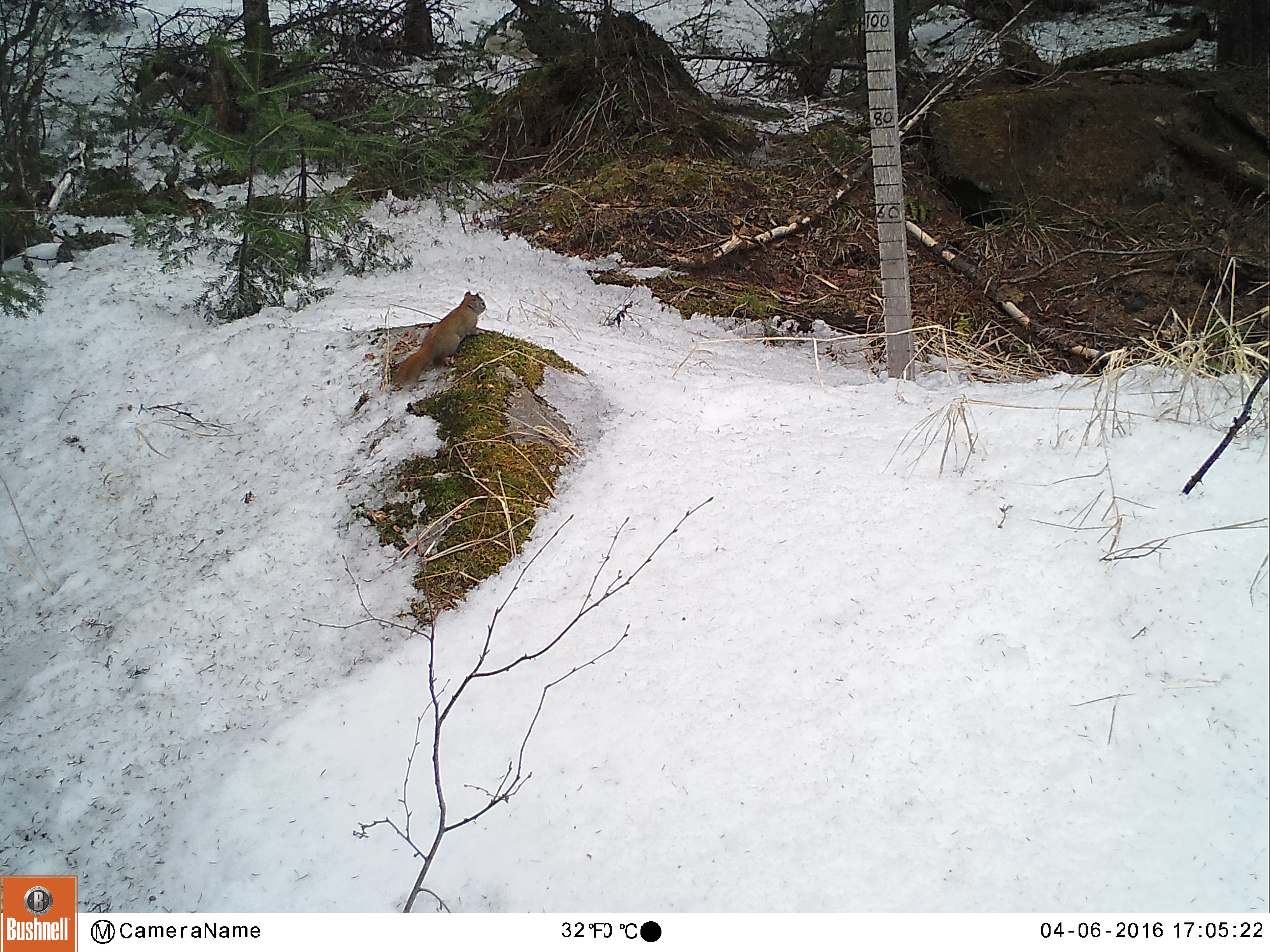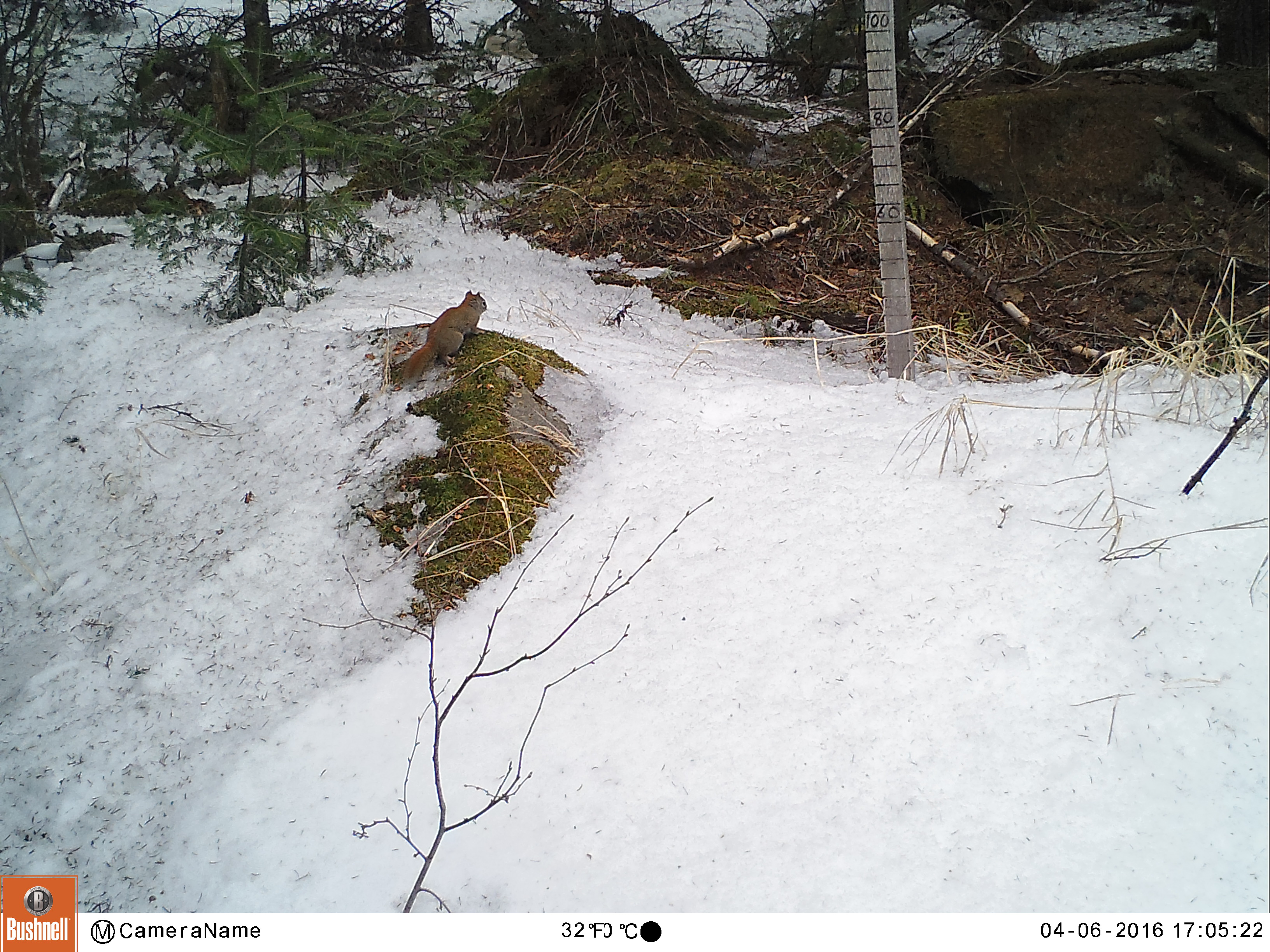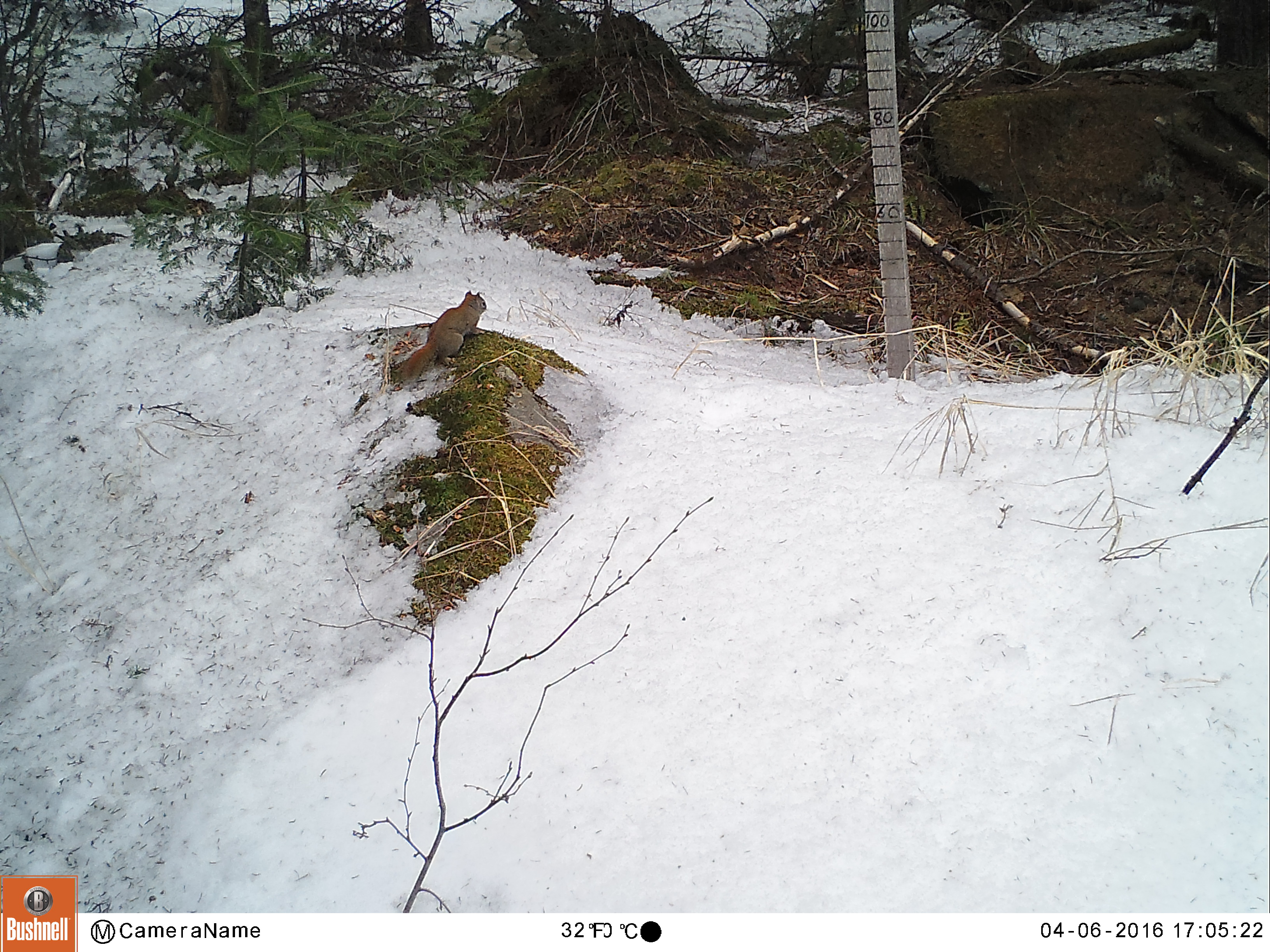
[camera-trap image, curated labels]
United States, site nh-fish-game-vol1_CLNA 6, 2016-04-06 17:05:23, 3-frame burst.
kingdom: Animalia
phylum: Chordata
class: Mammalia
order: Rodentia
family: Sciuridae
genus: Tamiasciurus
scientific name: Tamiasciurus hudsonicus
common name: red squirrel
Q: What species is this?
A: Red squirrel (Tamiasciurus hudsonicus).